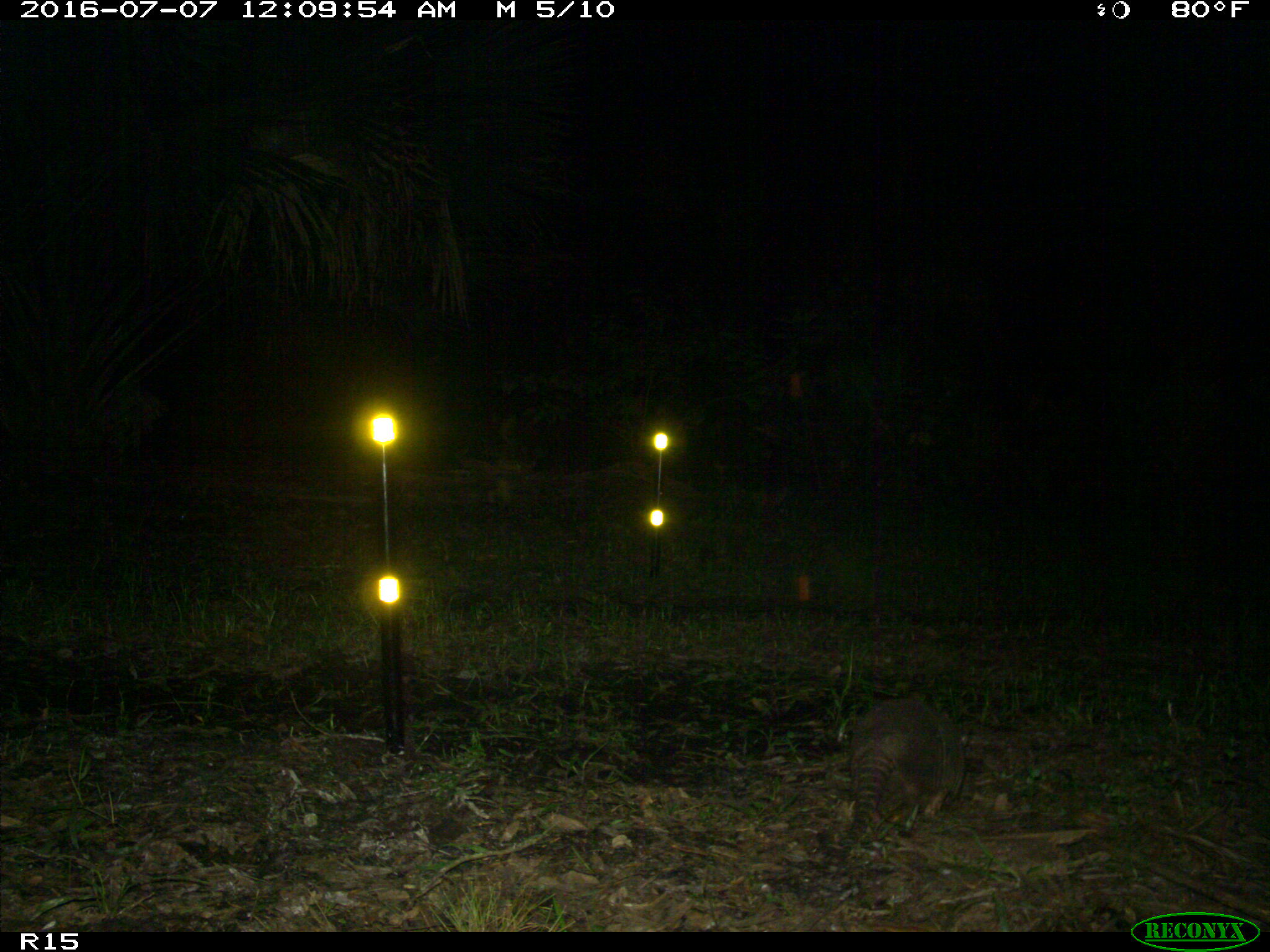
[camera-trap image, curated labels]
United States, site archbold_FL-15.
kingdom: Animalia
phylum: Chordata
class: Mammalia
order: Cingulata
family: Dasypodidae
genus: Dasypus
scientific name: Dasypus novemcinctus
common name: nine-banded armadillo